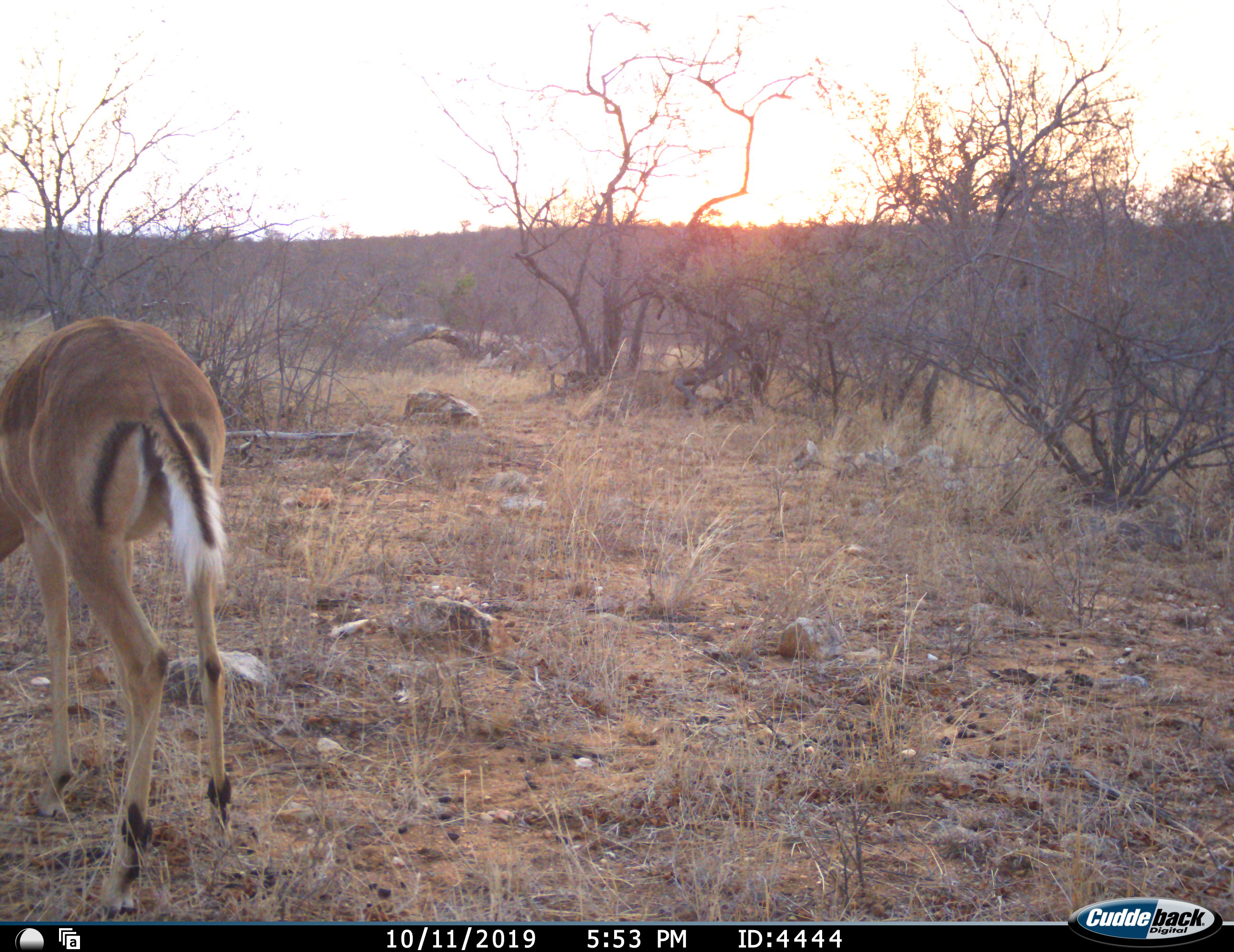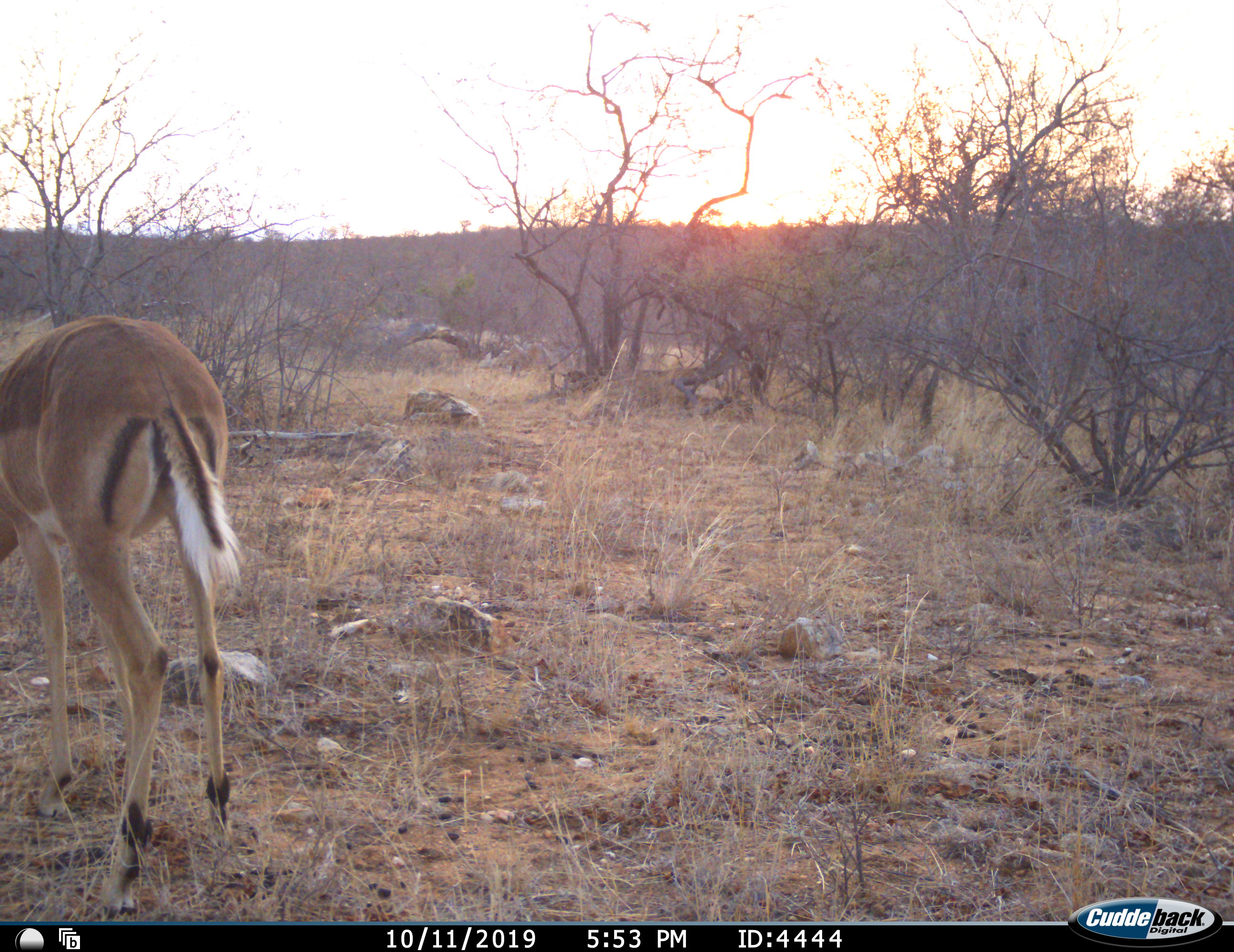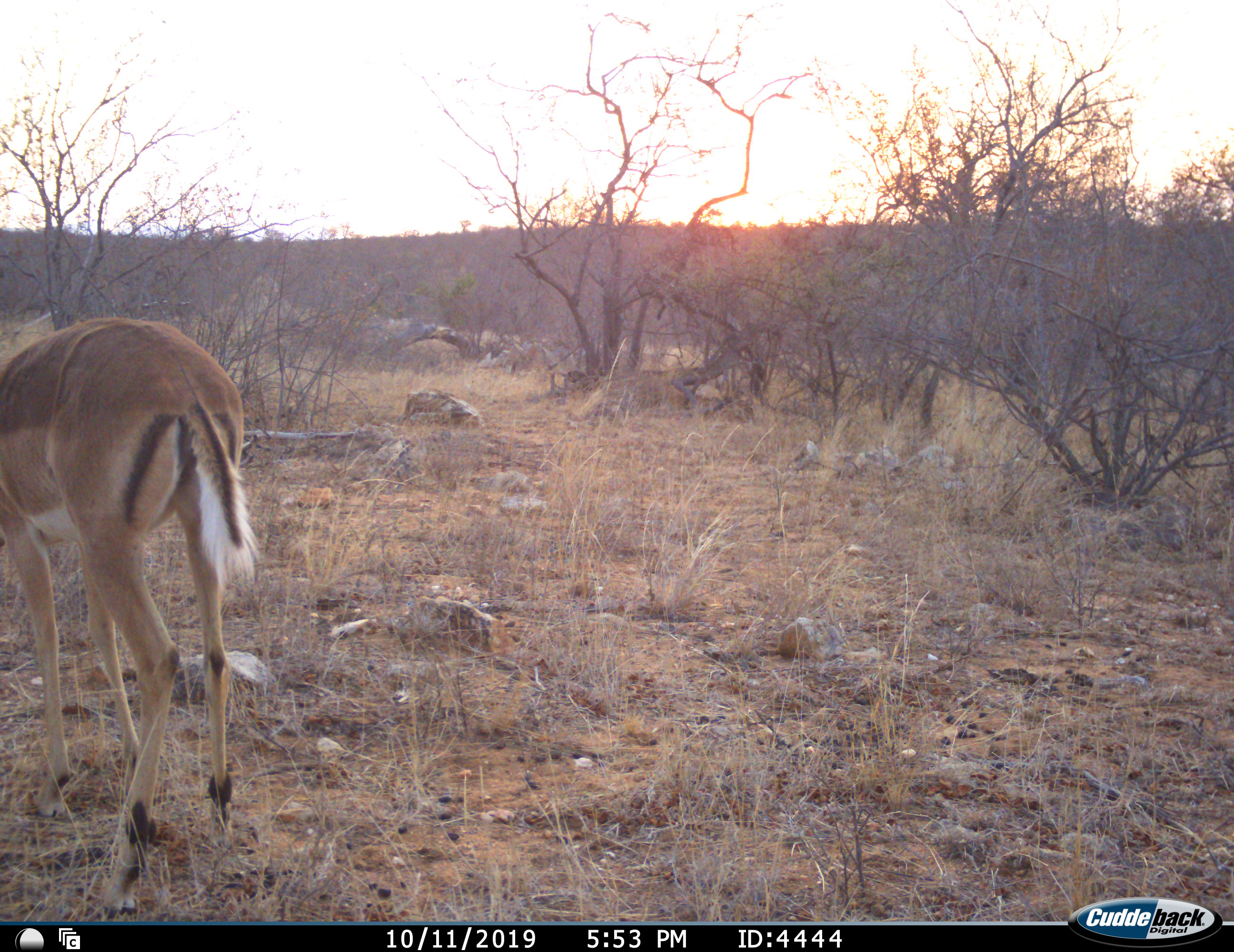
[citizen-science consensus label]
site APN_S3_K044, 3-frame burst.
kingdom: Animalia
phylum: Chordata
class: Mammalia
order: Artiodactyla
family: Bovidae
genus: Aepyceros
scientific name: Aepyceros melampus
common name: impala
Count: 1.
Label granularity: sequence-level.